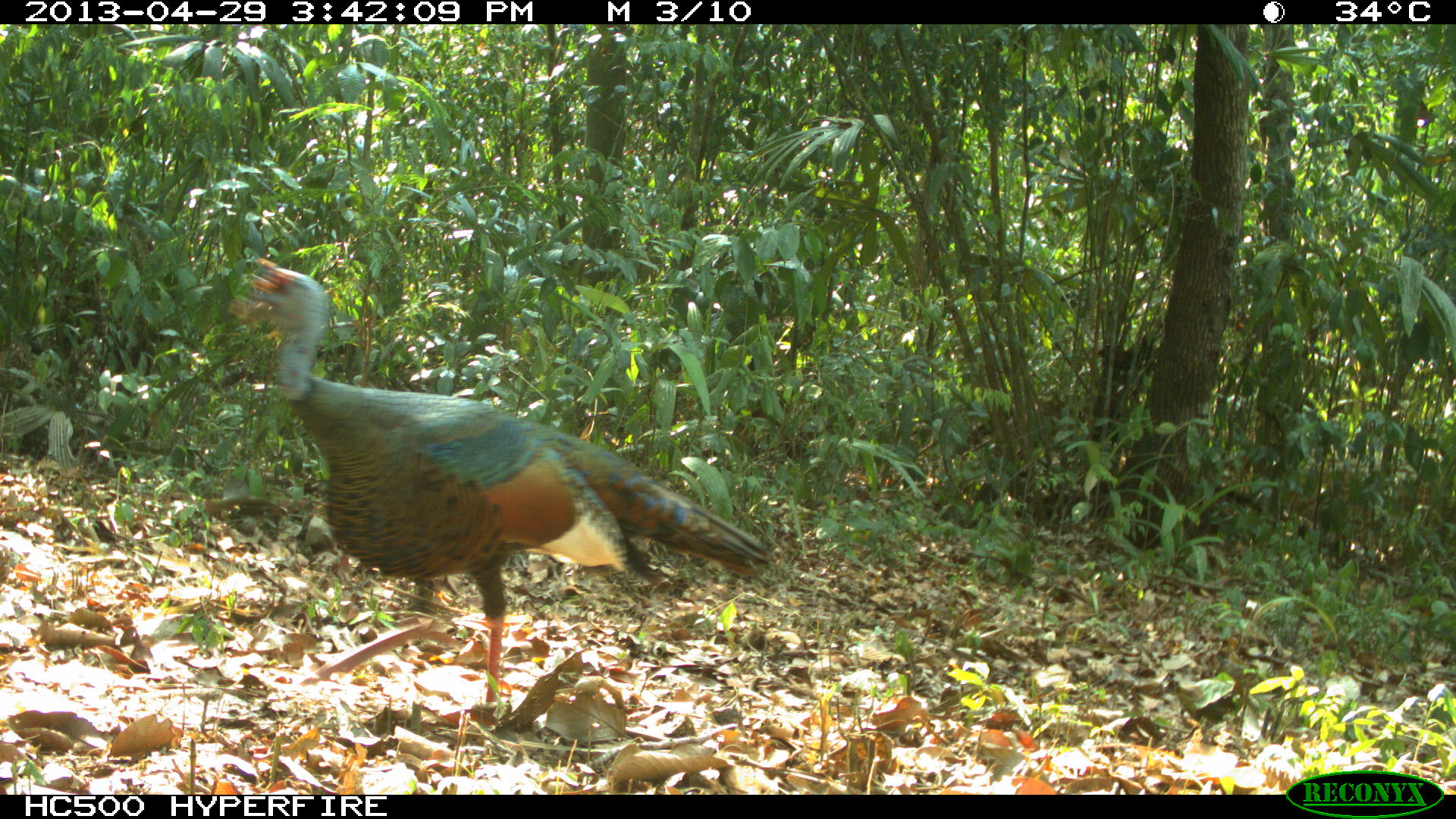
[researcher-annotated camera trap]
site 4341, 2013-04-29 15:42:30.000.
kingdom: Animalia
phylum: Chordata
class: Aves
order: Galliformes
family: Phasianidae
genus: Meleagris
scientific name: Meleagris ocellata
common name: ocellated turkey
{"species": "Meleagris ocellata (ocellated turkey)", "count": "1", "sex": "male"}